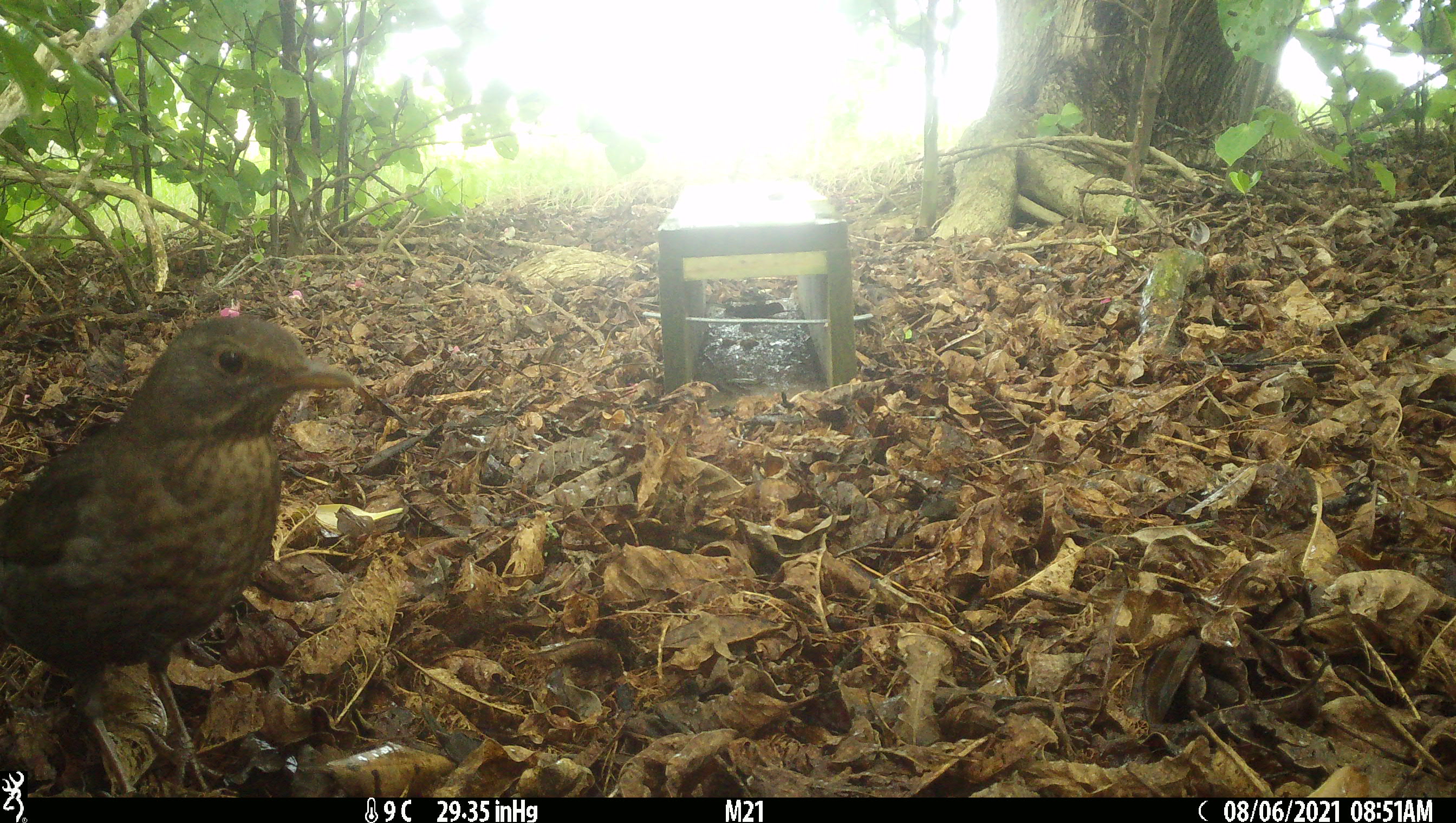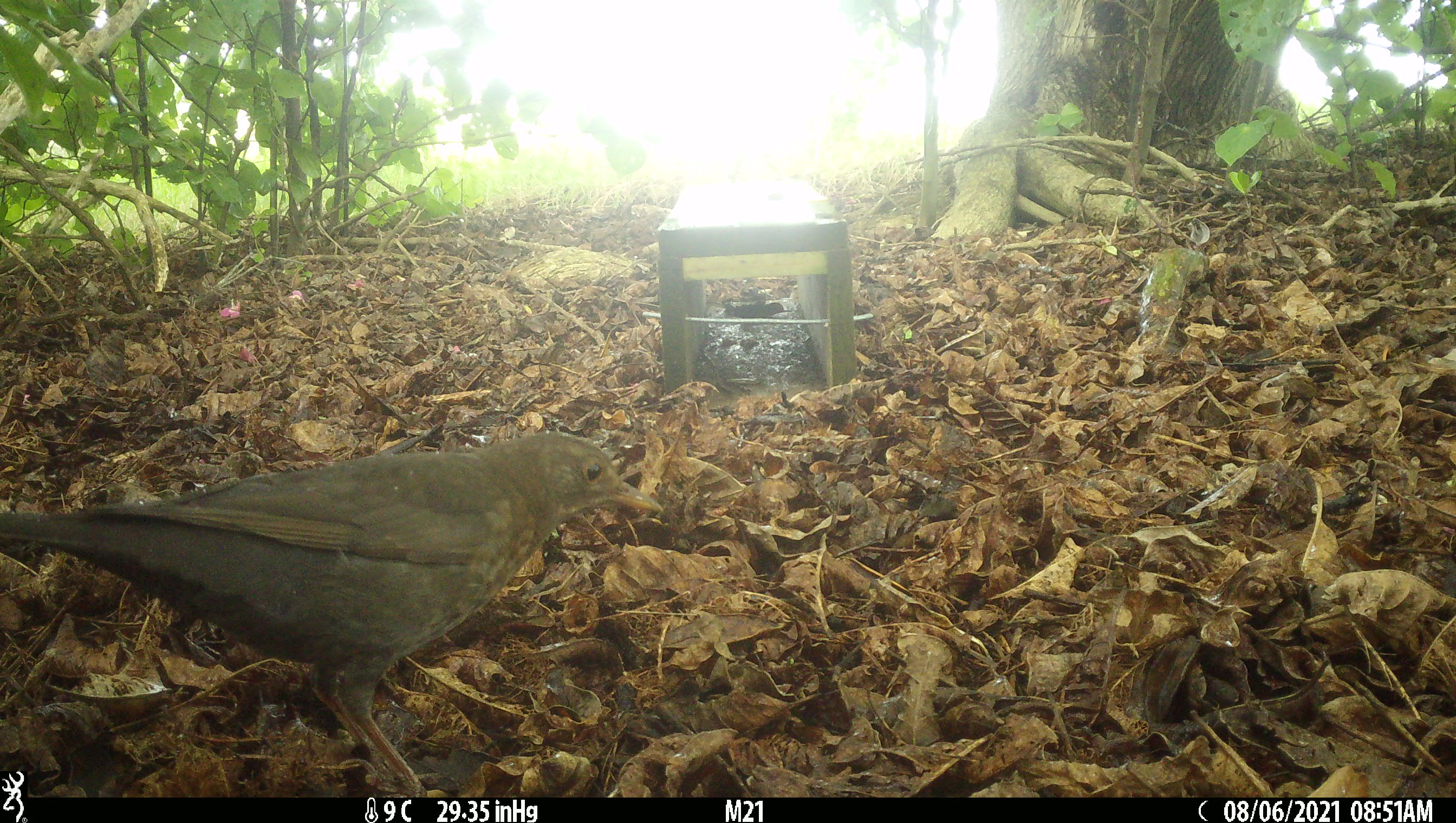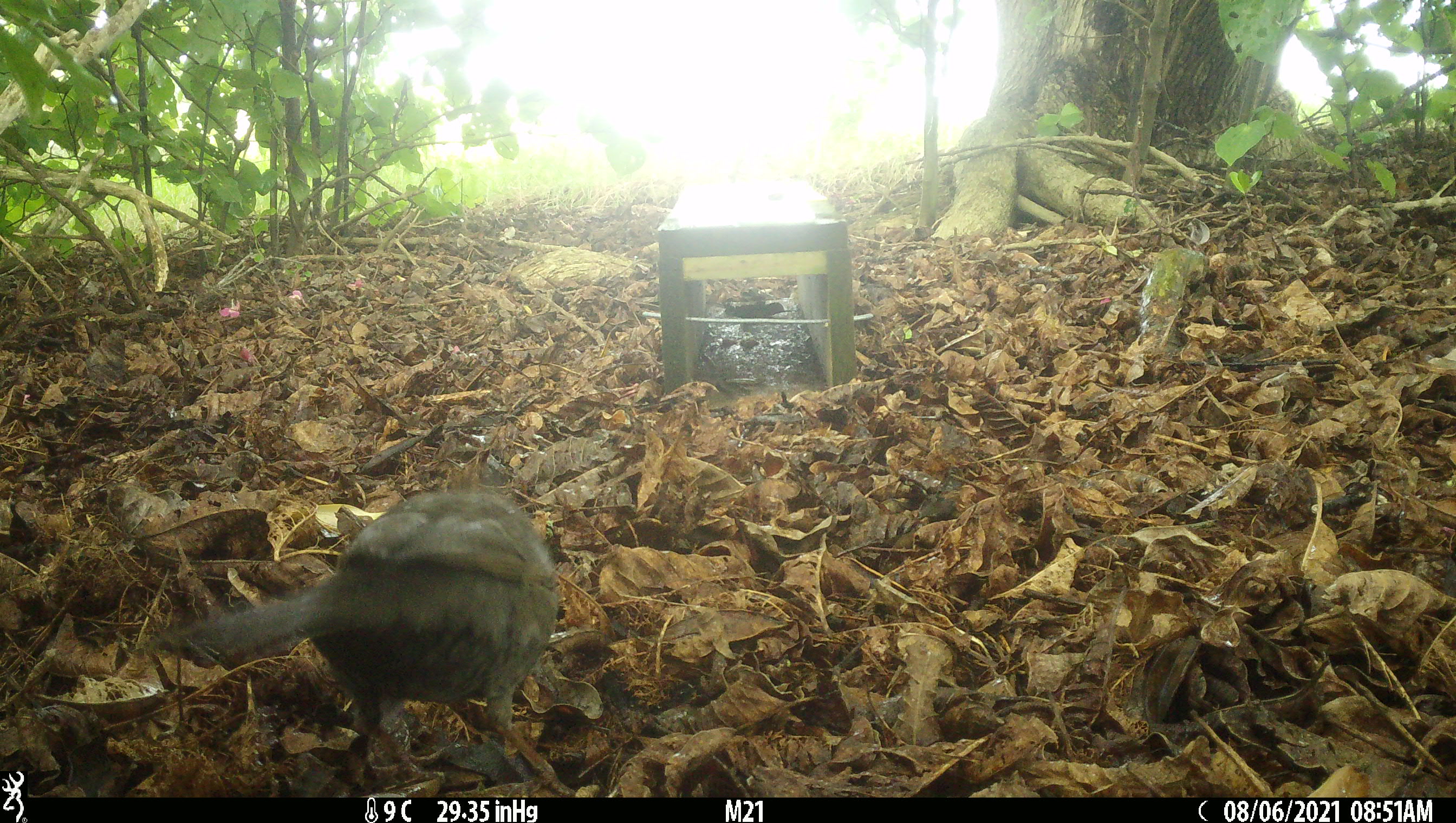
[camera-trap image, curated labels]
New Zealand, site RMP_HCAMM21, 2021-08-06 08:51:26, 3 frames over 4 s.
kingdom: Animalia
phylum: Chordata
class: Aves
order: Passeriformes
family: Turdidae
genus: Turdus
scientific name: Turdus merula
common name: eurasian blackbird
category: blackbird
Blackbird (eurasian blackbird) (Turdus merula).